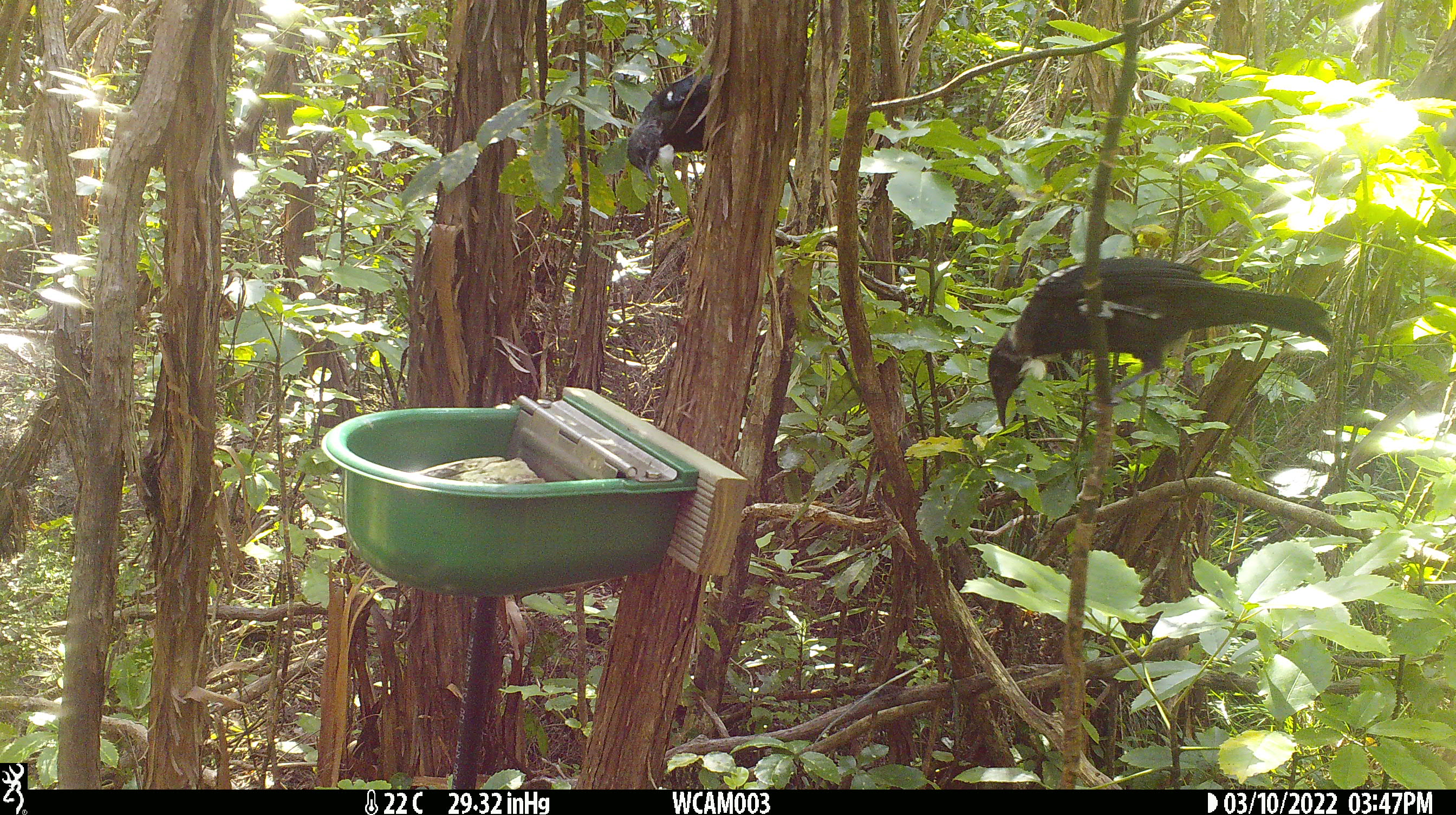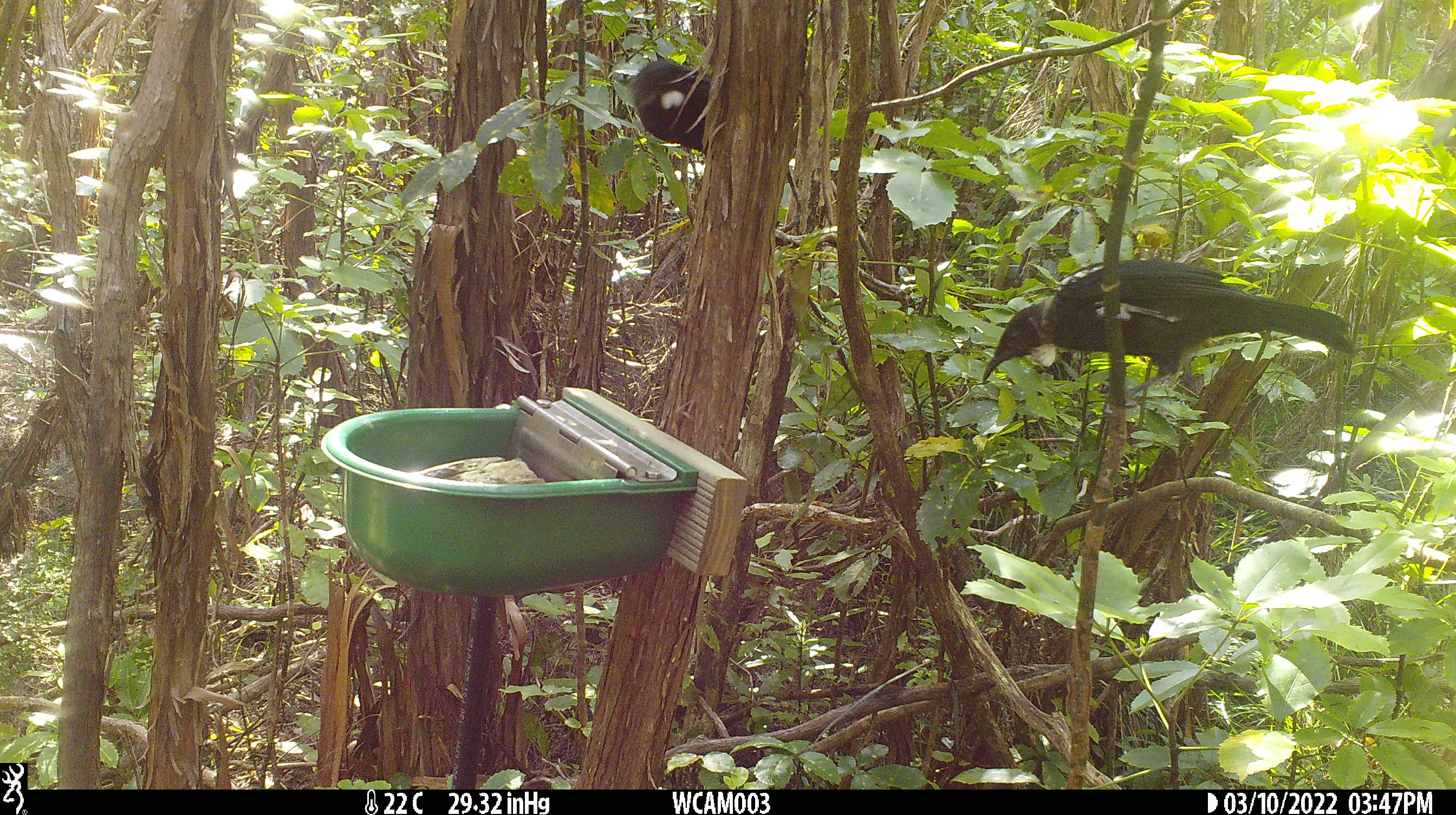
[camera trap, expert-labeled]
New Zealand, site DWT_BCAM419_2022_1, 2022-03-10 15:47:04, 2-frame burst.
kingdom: Animalia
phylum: Chordata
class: Aves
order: Passeriformes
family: Meliphagidae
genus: Prosthemadera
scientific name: Prosthemadera novaeseelandiae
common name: tui